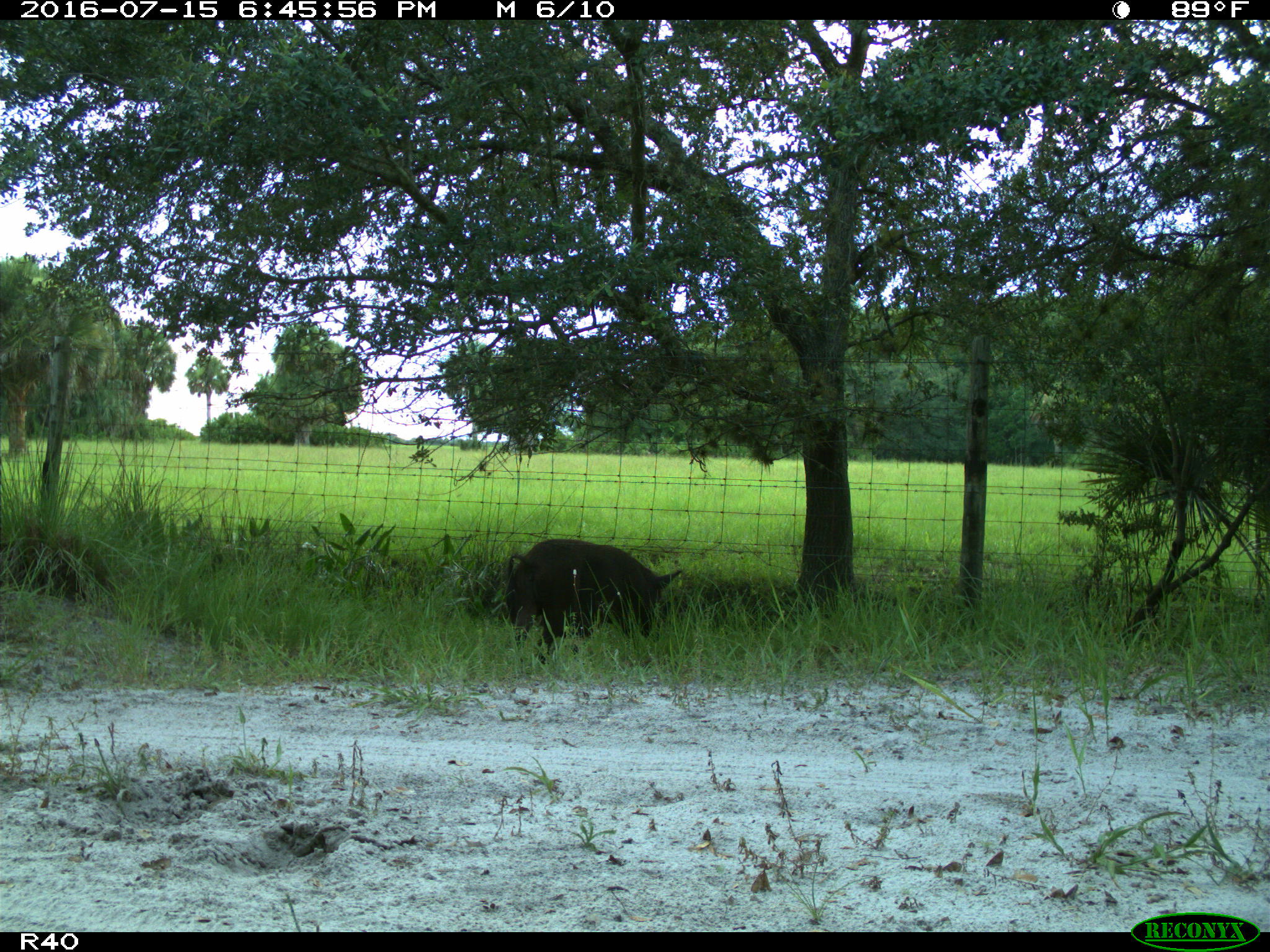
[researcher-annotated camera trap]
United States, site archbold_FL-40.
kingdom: Animalia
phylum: Chordata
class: Mammalia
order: Artiodactyla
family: Suidae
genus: Sus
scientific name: Sus scrofa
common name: wild boar